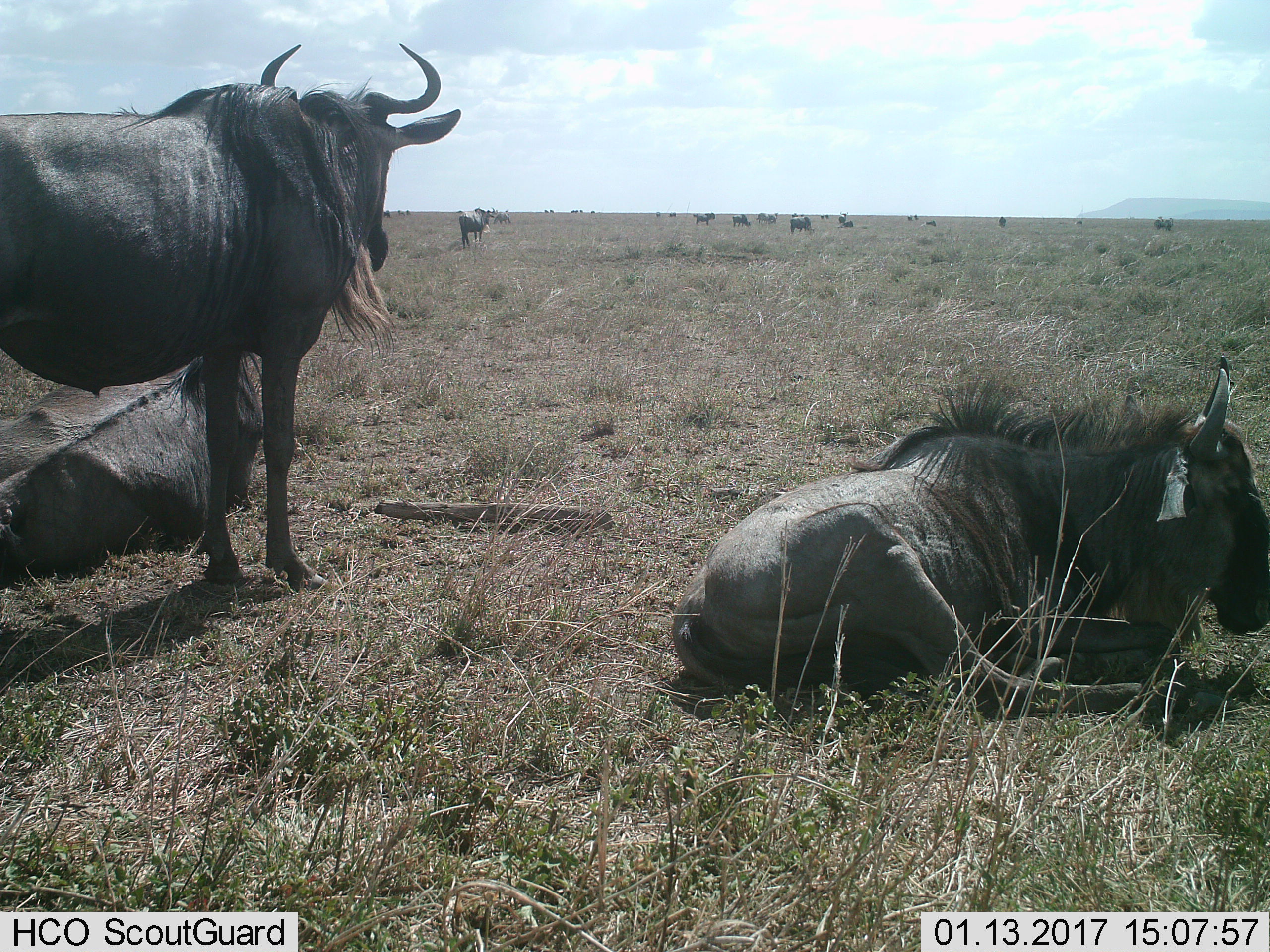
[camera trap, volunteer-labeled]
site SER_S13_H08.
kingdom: Animalia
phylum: Chordata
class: Mammalia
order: Artiodactyla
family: Bovidae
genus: Connochaetes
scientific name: Connochaetes taurinus taurinus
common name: blue wildebeest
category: wildebeestblue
Wildebeestblue (blue wildebeest) (Connochaetes taurinus taurinus), count 11-50. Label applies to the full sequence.